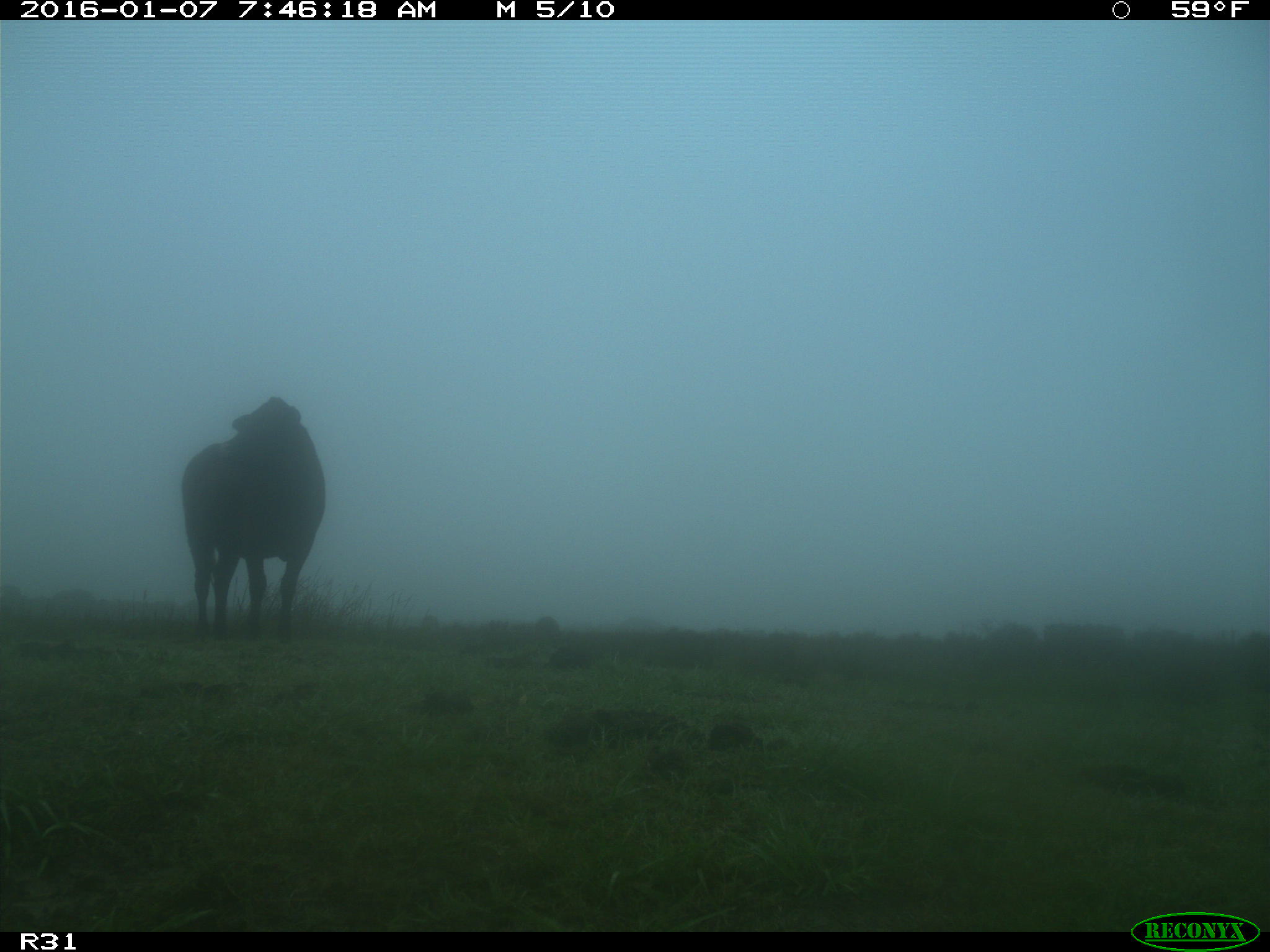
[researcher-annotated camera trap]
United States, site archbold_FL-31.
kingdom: Animalia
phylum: Chordata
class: Mammalia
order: Artiodactyla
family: Bovidae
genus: Bos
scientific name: Bos taurus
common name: domestic cow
Bos taurus (domestic cow).